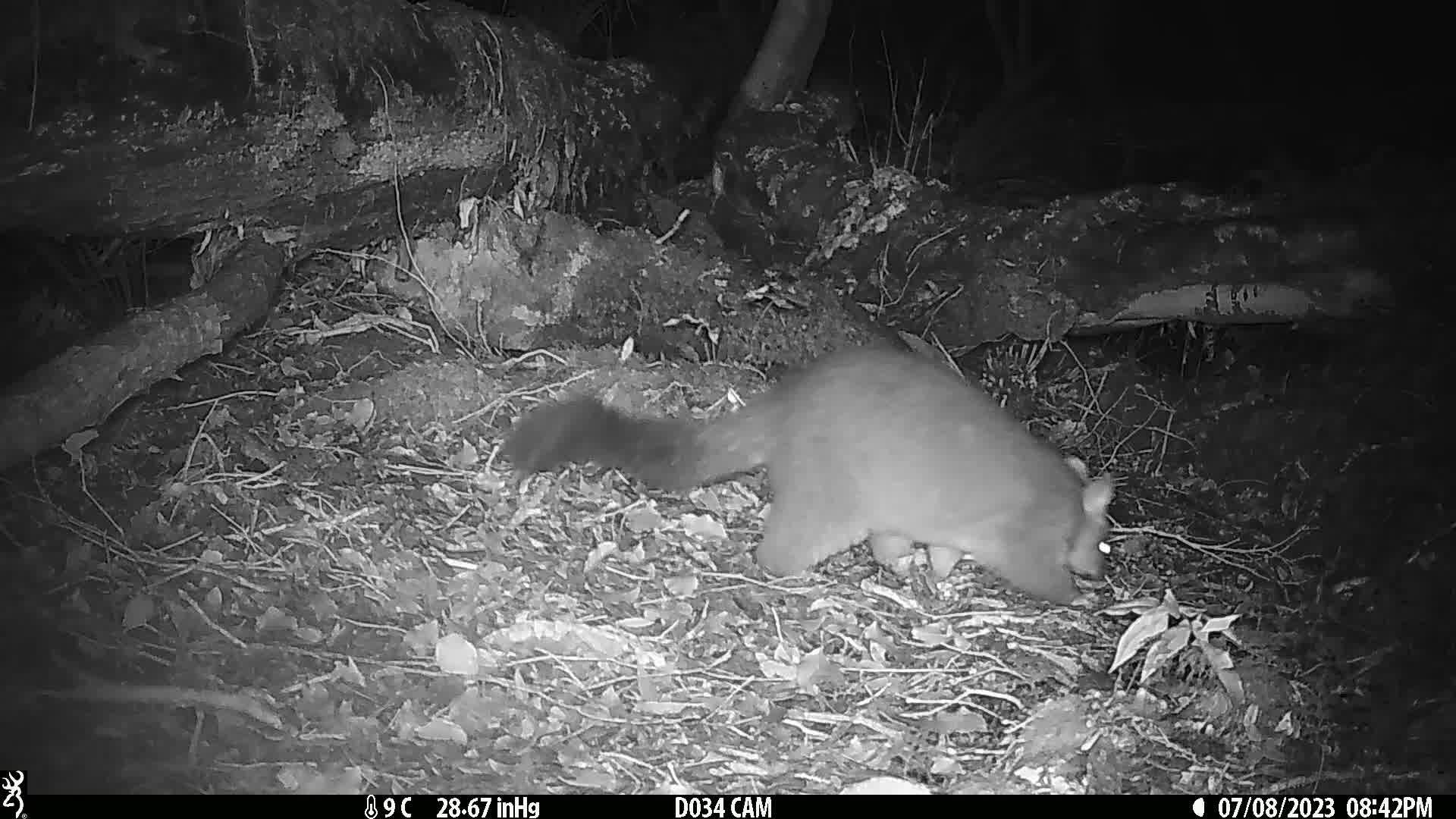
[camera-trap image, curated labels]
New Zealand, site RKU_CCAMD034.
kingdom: Animalia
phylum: Chordata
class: Mammalia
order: Diprotodontia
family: Phalangeridae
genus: Trichosurus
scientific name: Trichosurus vulpecula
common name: common brushtail possum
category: possum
Possum (common brushtail possum) (Trichosurus vulpecula).